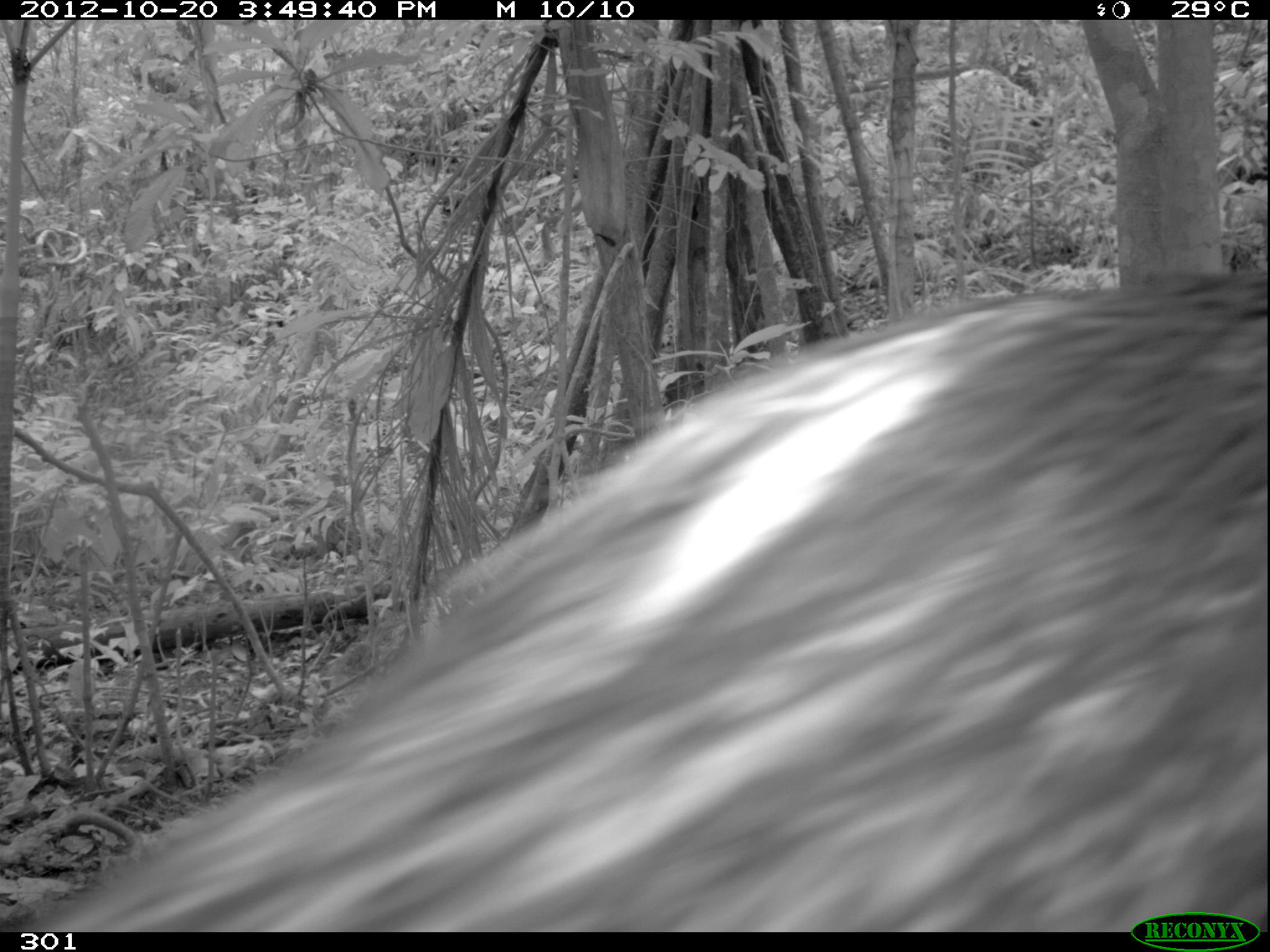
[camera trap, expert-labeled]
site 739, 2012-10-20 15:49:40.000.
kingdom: Animalia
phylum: Chordata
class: Mammalia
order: Artiodactyla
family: Tayassuidae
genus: Pecari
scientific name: Pecari tajacu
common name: collared peccary